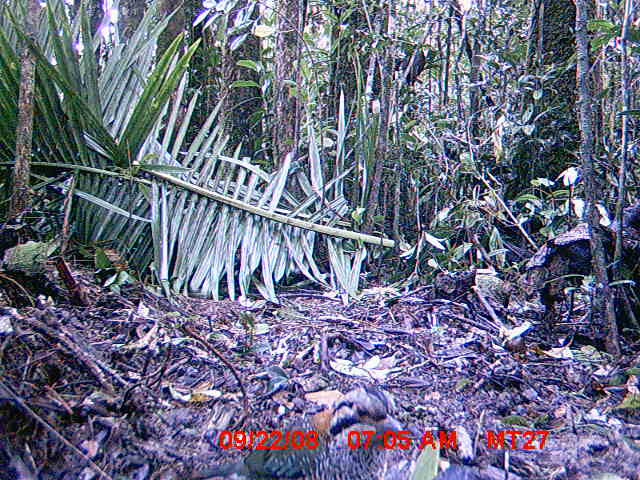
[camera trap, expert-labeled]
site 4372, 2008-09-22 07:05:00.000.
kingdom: Animalia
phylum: Chordata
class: Aves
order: Coraciiformes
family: Brachypteraciidae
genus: Brachypteracias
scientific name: Brachypteracias squamiger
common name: scaly ground-roller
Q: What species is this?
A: Brachypteracias squamiger (scaly ground-roller).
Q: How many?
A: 1.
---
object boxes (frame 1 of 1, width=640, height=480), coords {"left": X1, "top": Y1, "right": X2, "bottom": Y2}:
brachypteracias squamiger: {"left": 189, "top": 382, "right": 418, "bottom": 480}; {"left": 432, "top": 423, "right": 495, "bottom": 480}